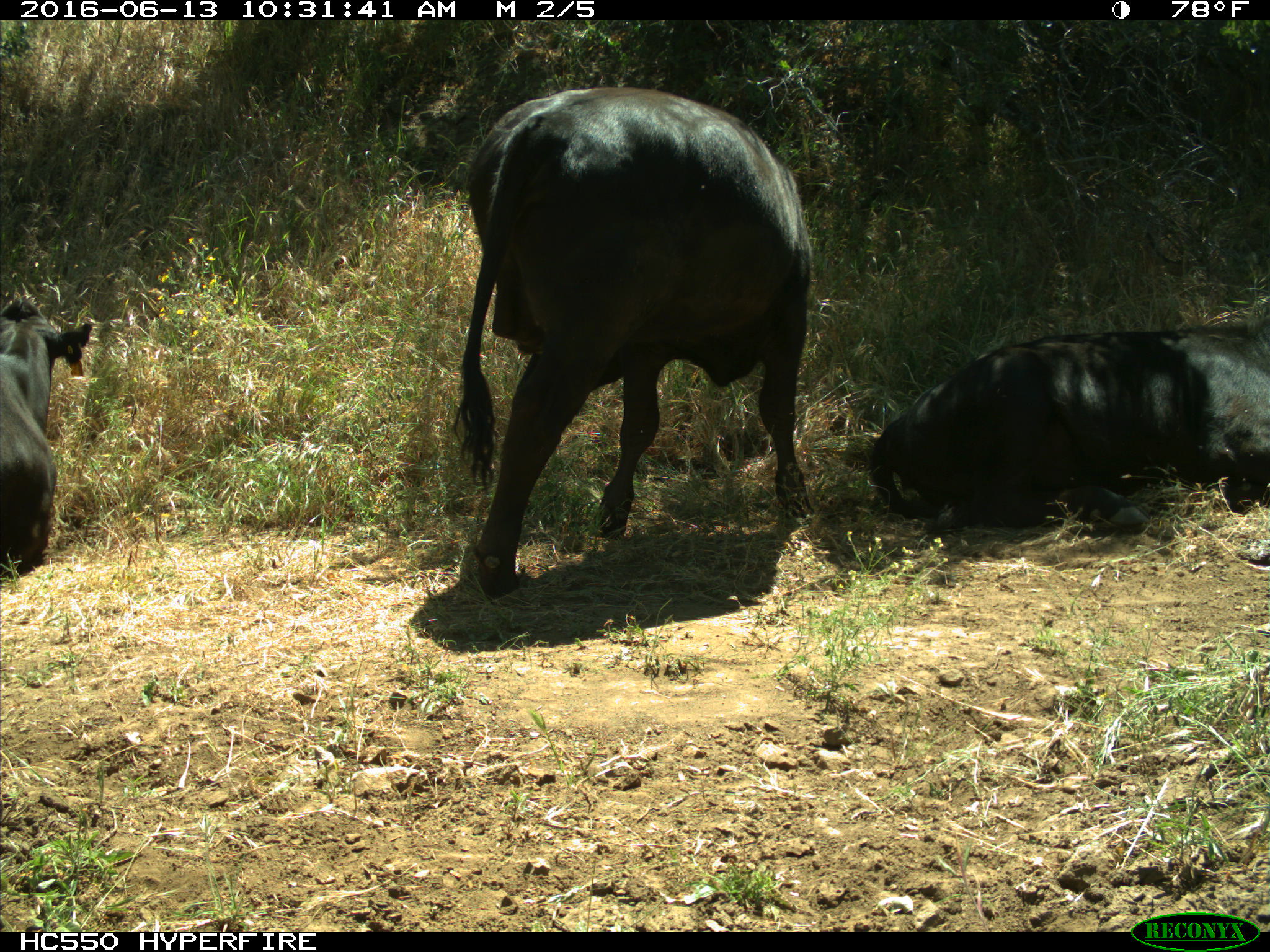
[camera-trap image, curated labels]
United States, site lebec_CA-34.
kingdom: Animalia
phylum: Chordata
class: Mammalia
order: Artiodactyla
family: Bovidae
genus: Bos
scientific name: Bos taurus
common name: domestic cow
Bos taurus (domestic cow).